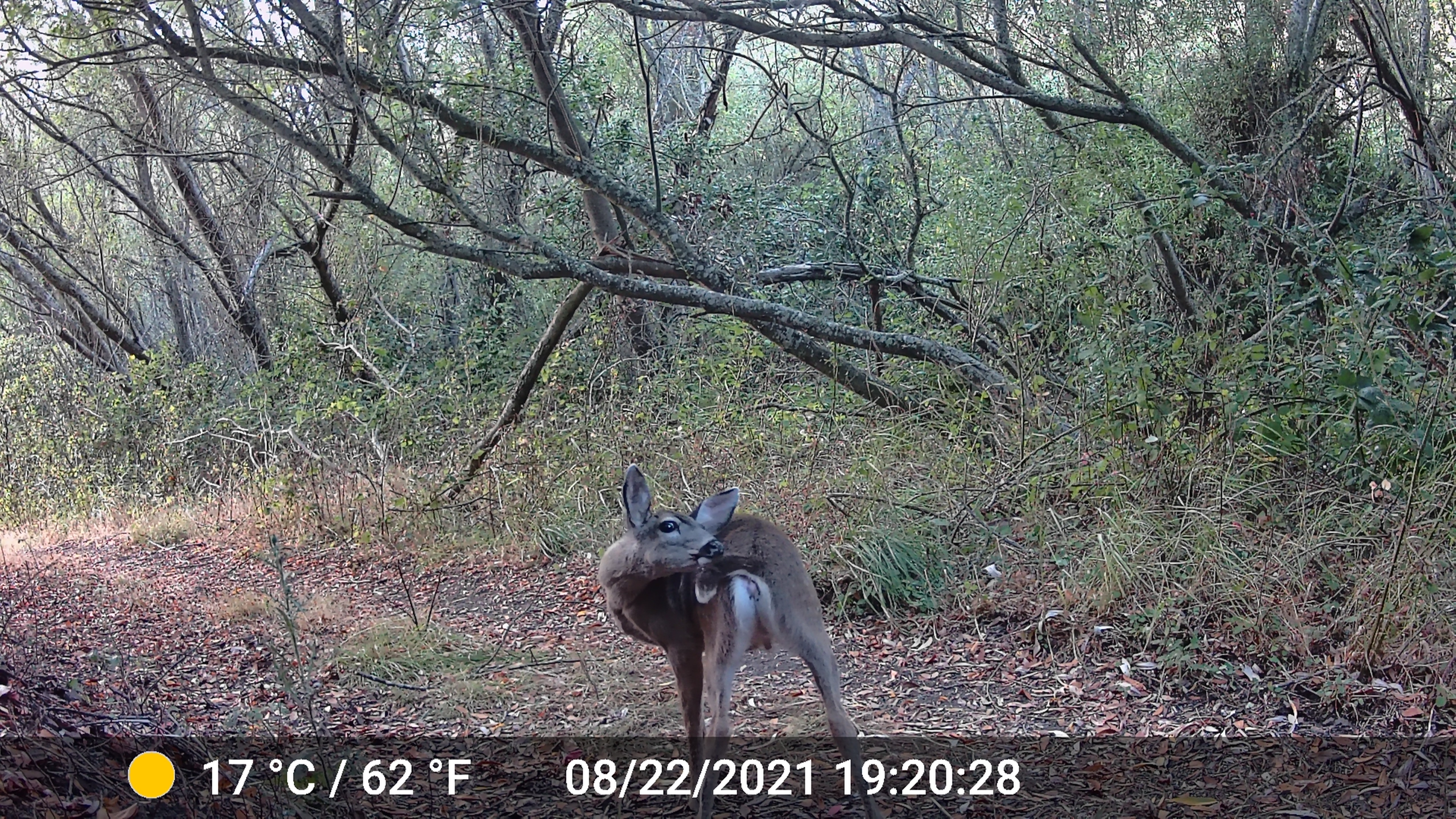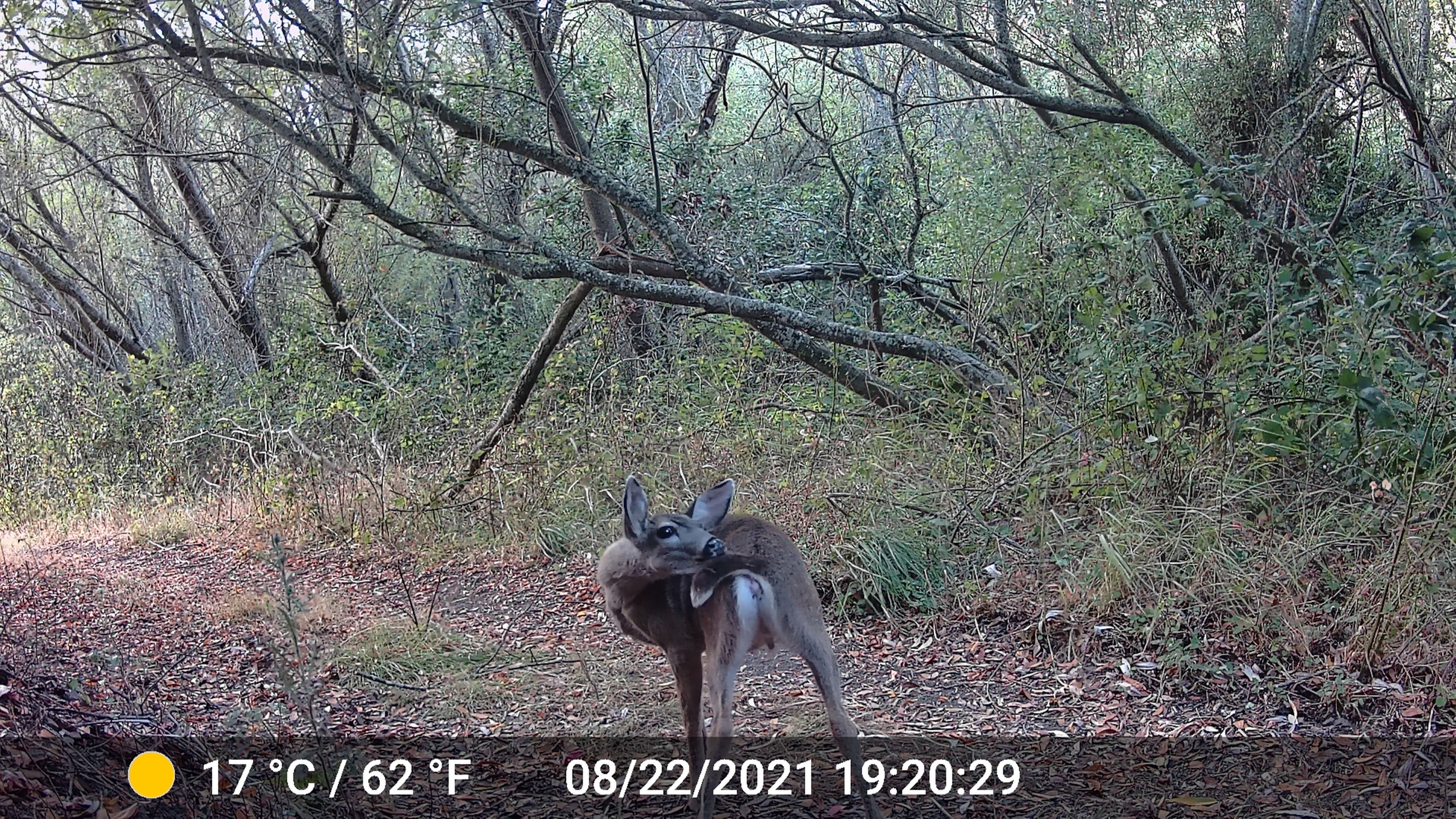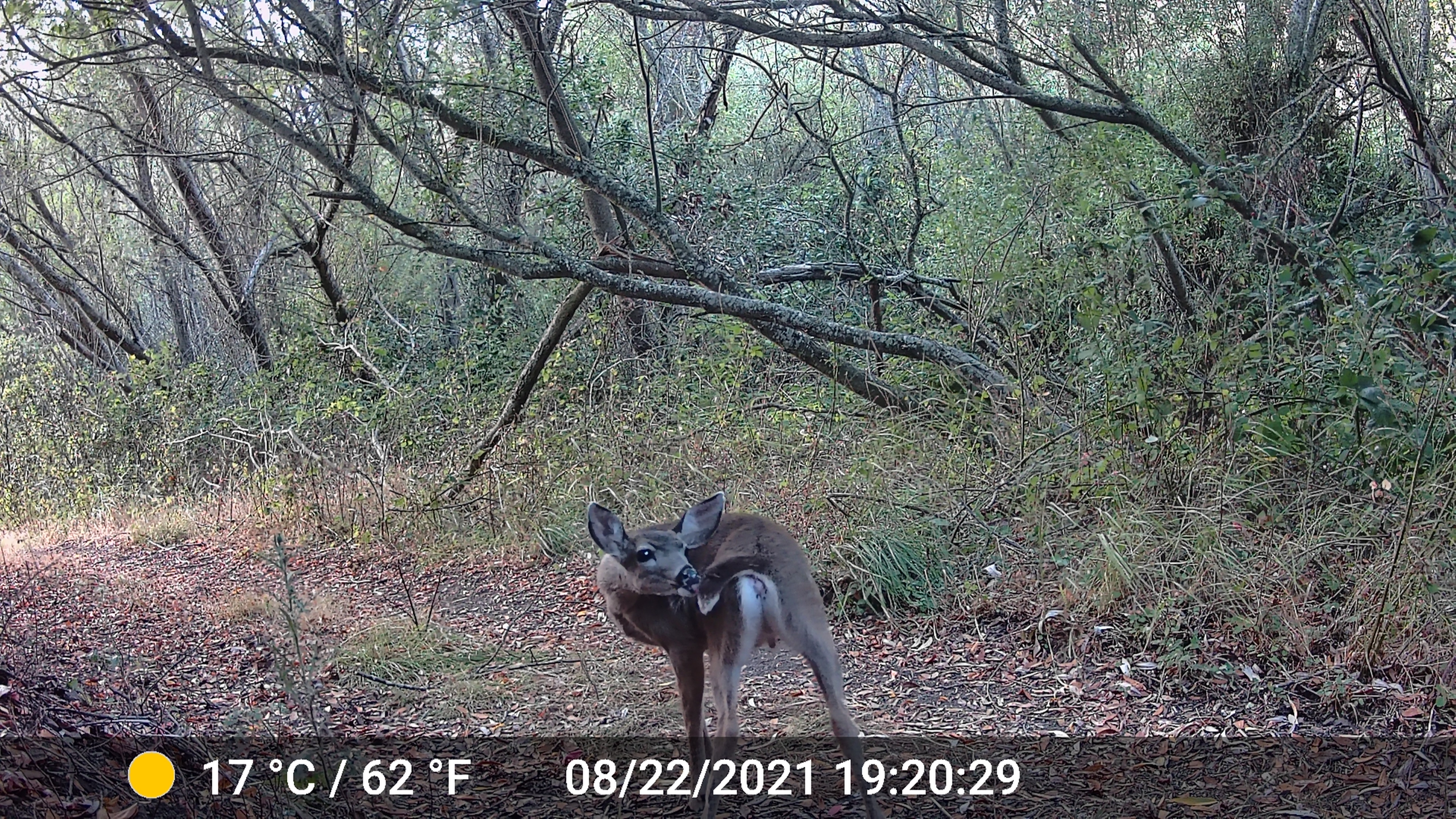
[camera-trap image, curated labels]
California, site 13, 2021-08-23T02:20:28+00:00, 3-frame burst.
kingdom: Animalia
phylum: Chordata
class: Mammalia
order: Artiodactyla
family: Cervidae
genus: Odocoileus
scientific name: Odocoileus hemionus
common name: mule deer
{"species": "mule deer (Odocoileus hemionus)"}